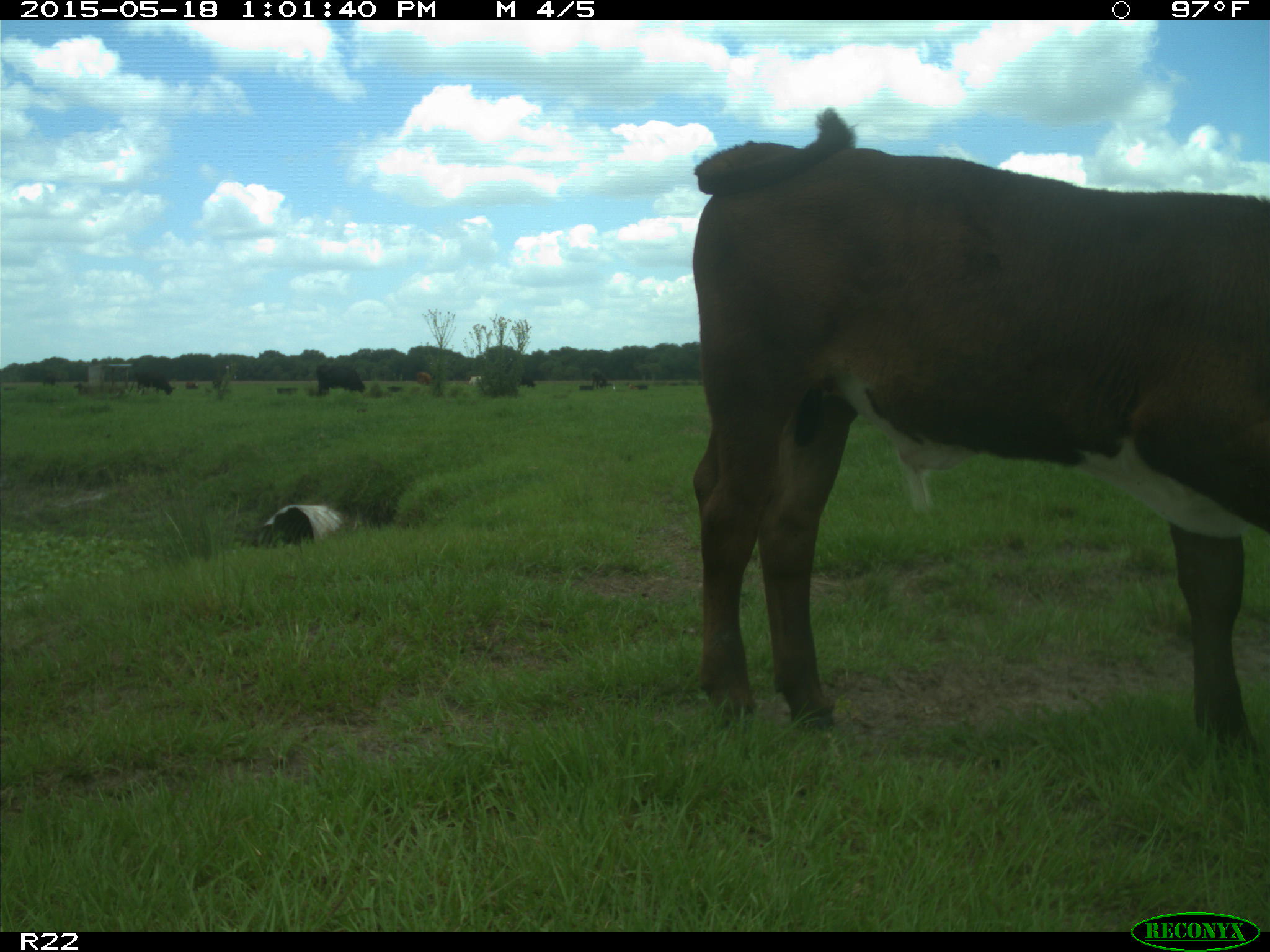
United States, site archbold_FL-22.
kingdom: Animalia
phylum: Chordata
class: Mammalia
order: Artiodactyla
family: Bovidae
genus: Bos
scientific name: Bos taurus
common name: domestic cow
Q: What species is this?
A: Bos taurus (domestic cow).